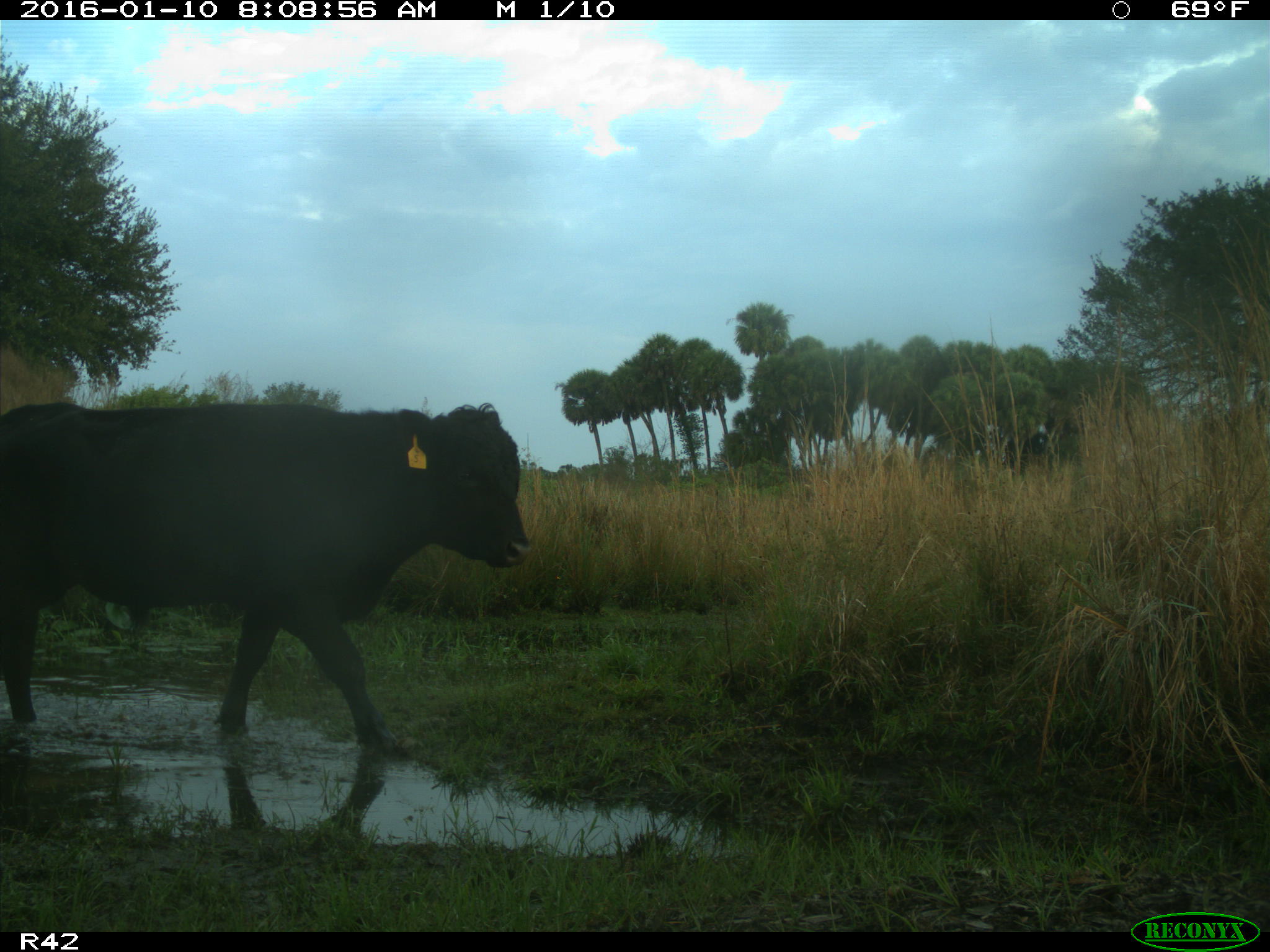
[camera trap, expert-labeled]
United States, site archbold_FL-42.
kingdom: Animalia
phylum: Chordata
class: Mammalia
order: Artiodactyla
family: Bovidae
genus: Bos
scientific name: Bos taurus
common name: domestic cow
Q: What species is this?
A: Bos taurus (domestic cow).